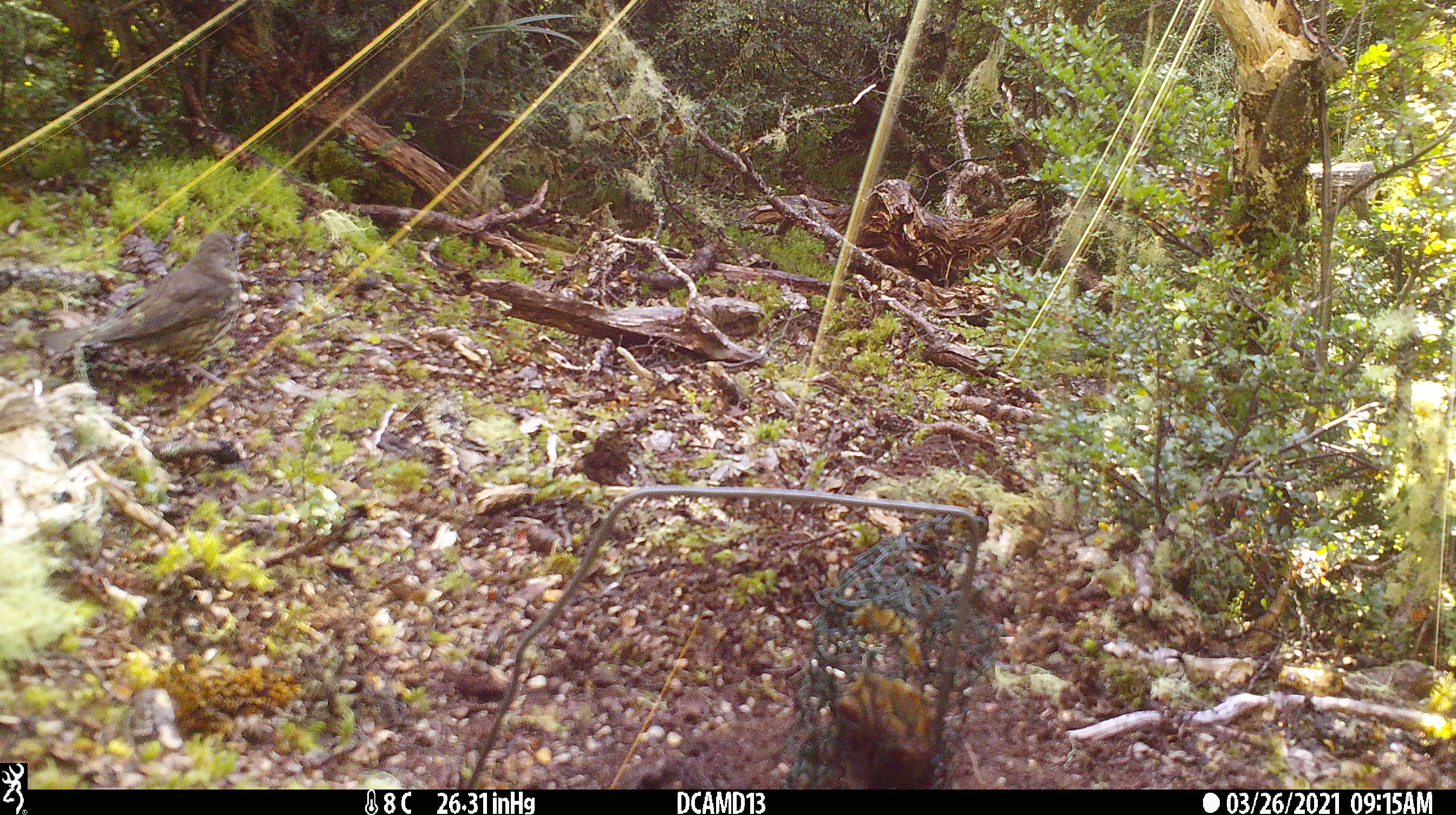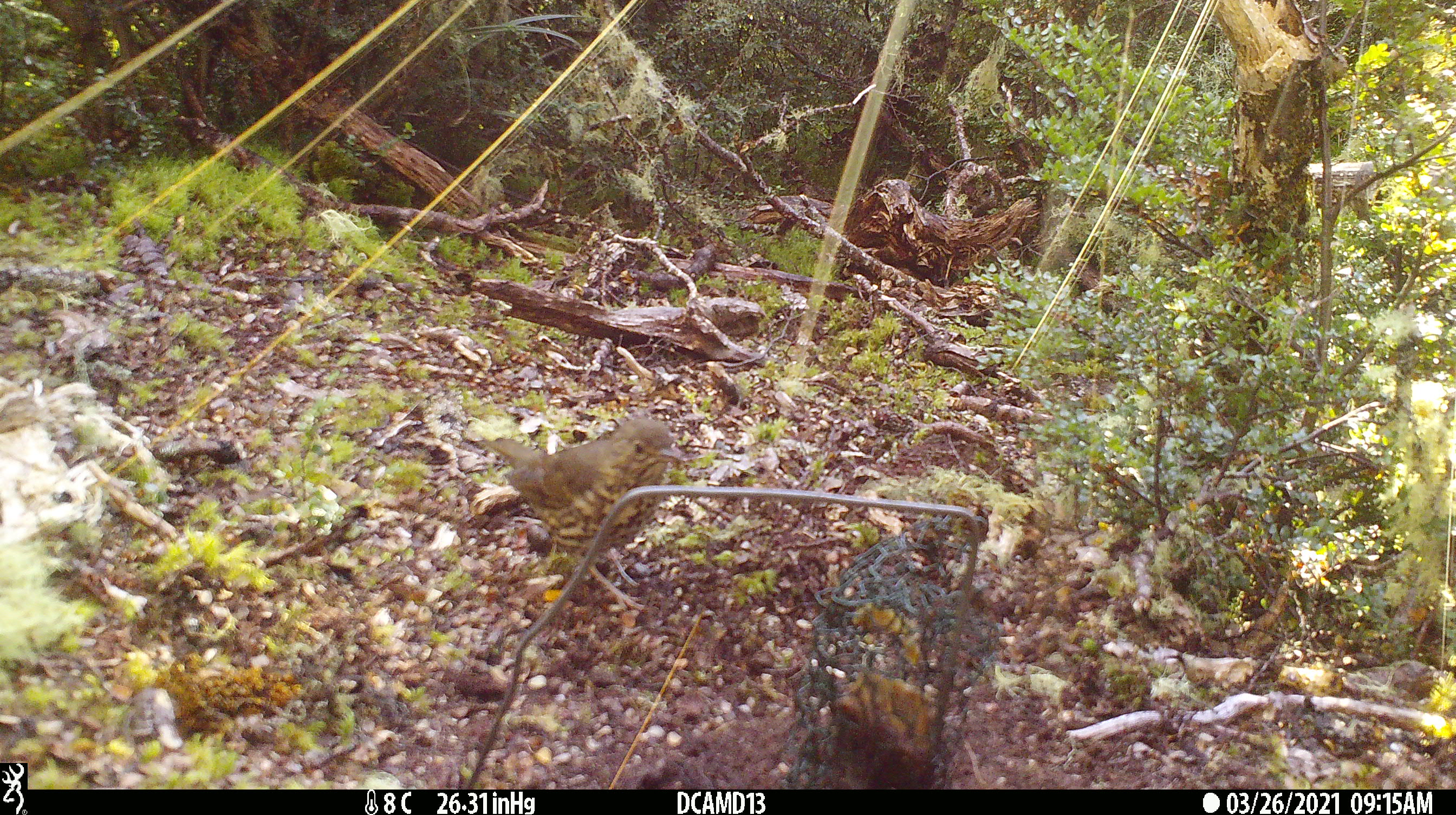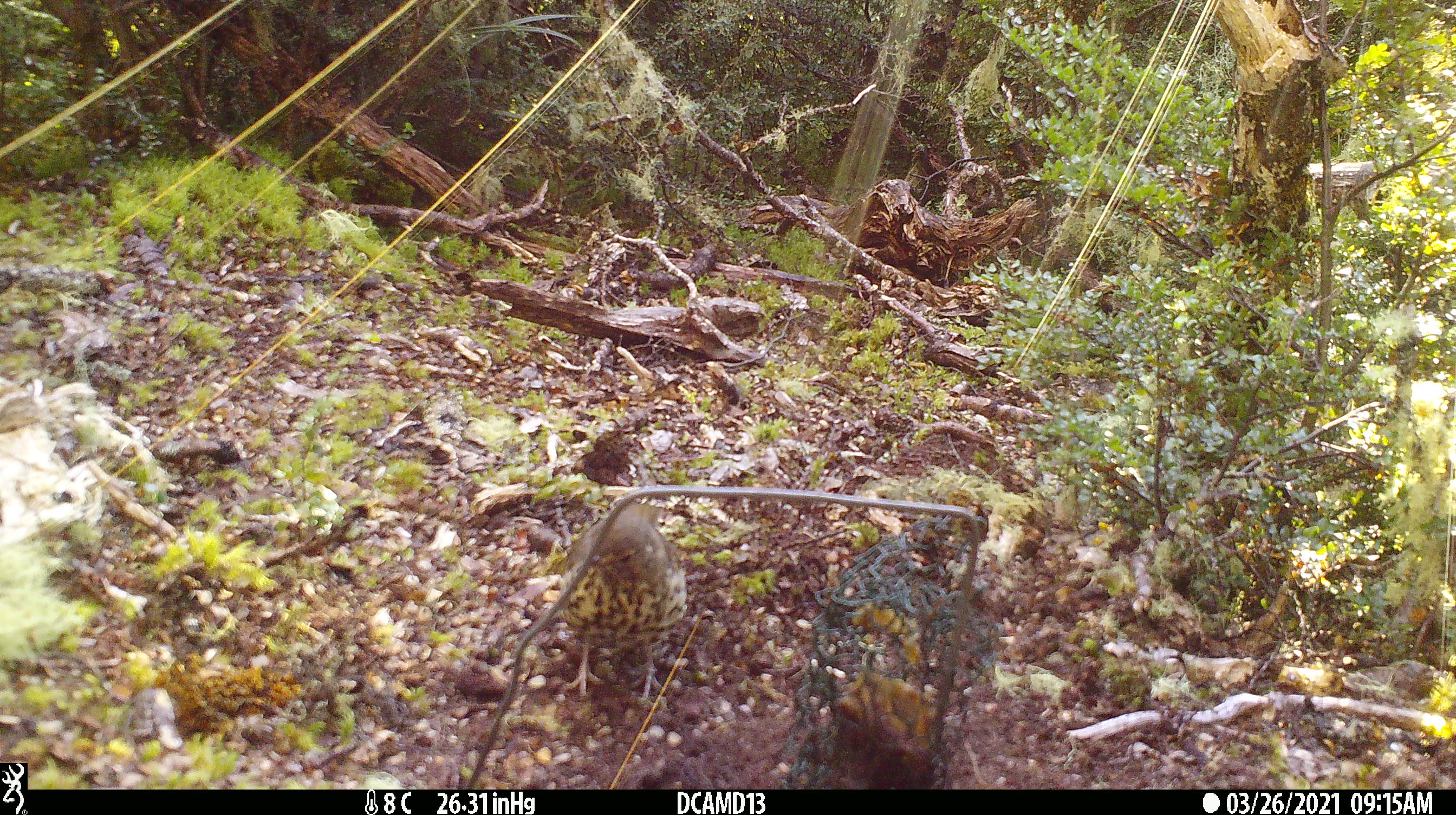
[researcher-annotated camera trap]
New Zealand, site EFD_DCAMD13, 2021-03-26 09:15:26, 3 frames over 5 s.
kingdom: Animalia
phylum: Chordata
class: Aves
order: Passeriformes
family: Turdidae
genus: Turdus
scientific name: Turdus philomelos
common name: song thrush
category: thrush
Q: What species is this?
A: Thrush (song thrush) (Turdus philomelos).